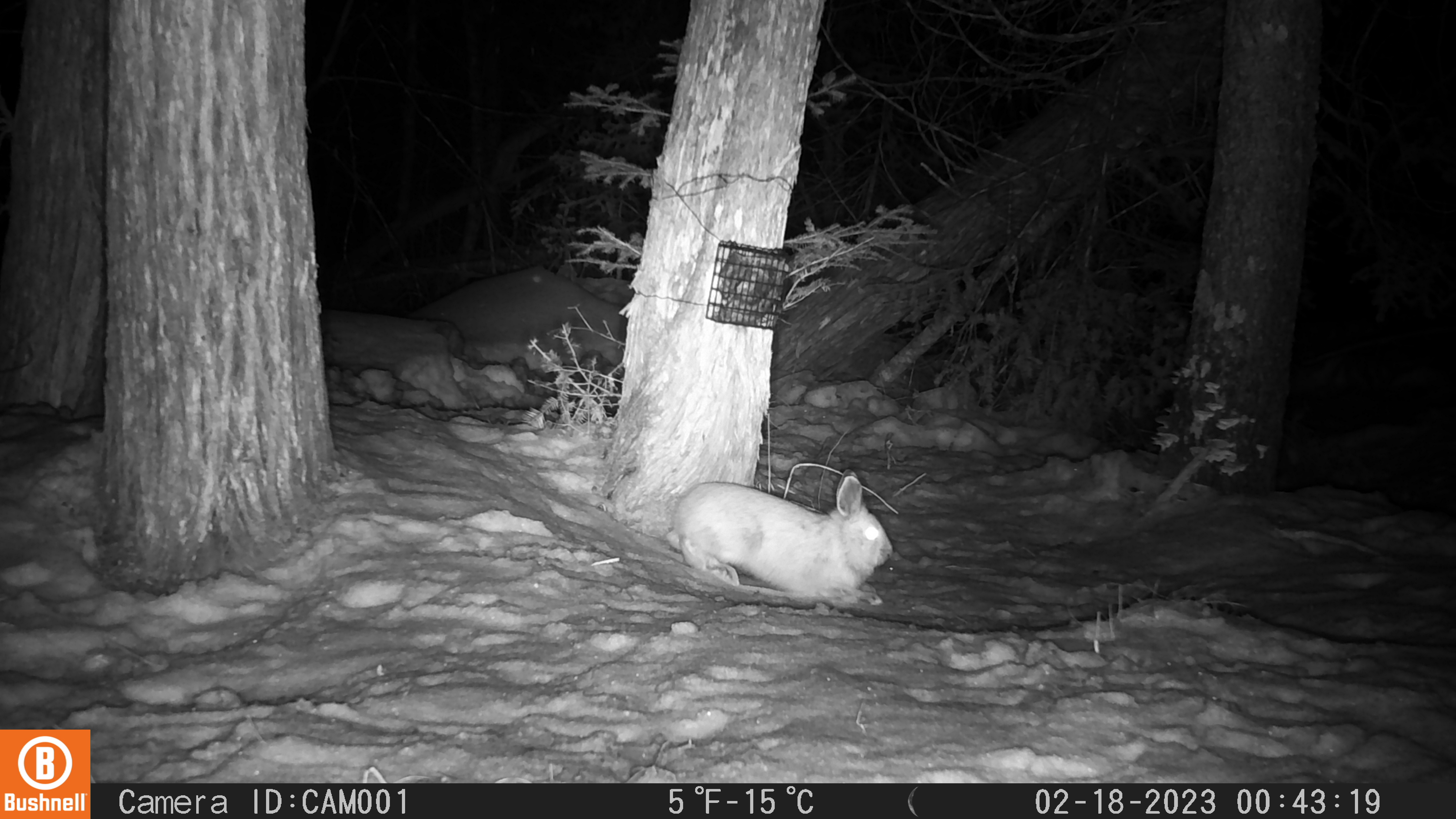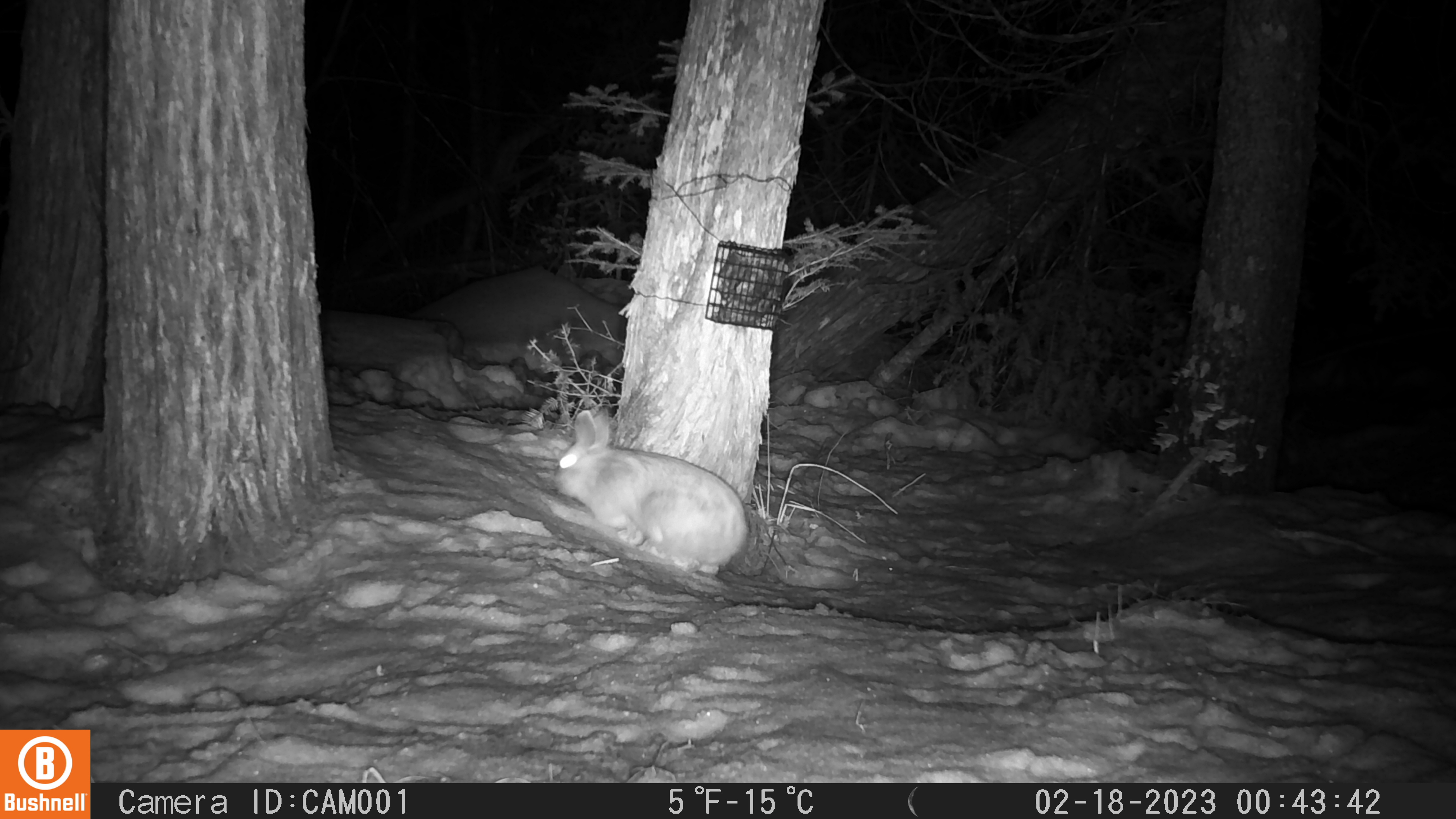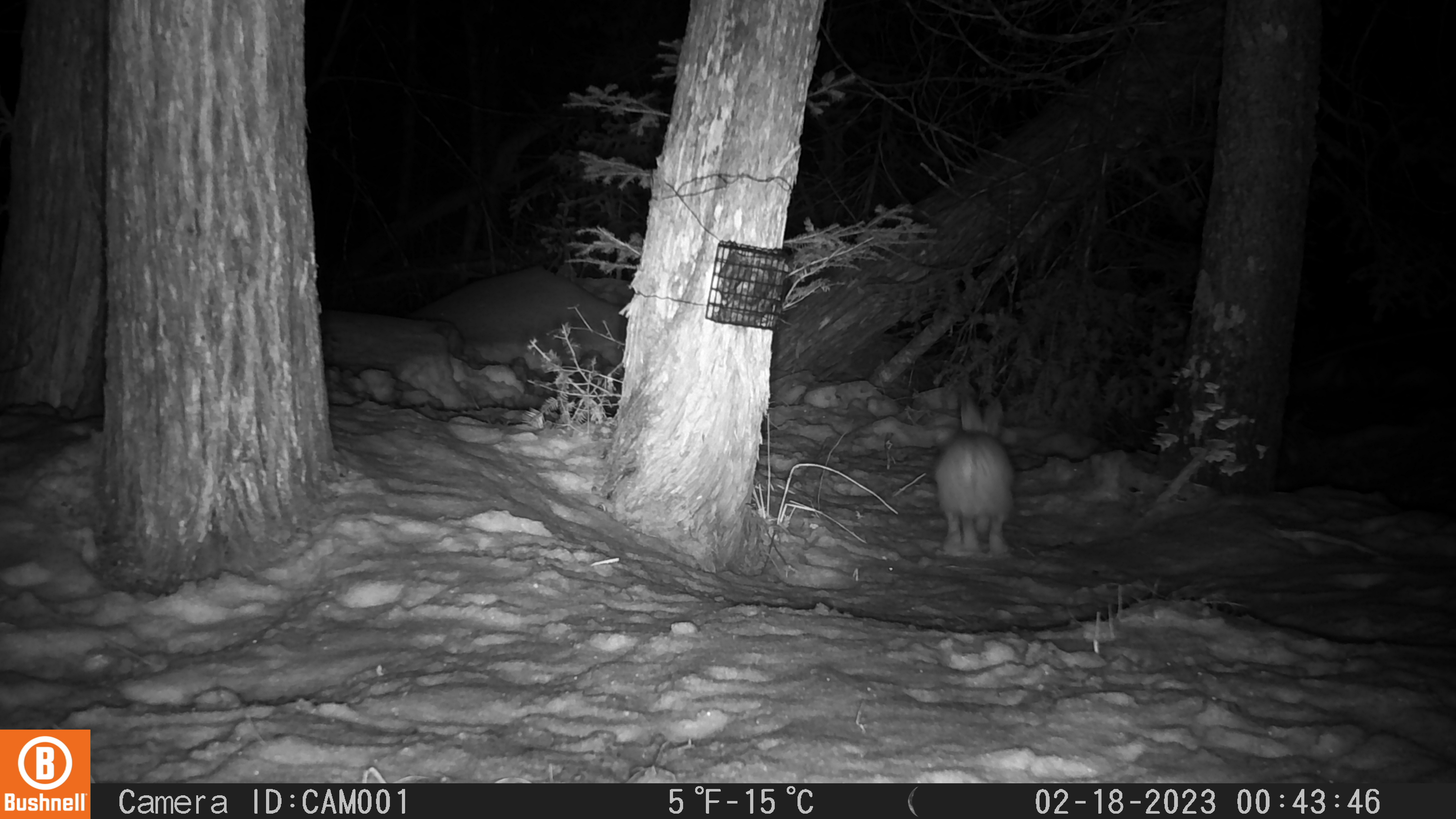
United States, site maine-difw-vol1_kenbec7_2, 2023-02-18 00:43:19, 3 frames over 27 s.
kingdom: Animalia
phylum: Chordata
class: Mammalia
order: Lagomorpha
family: Leporidae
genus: Lepus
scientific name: Lepus americanus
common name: snowshoe hare